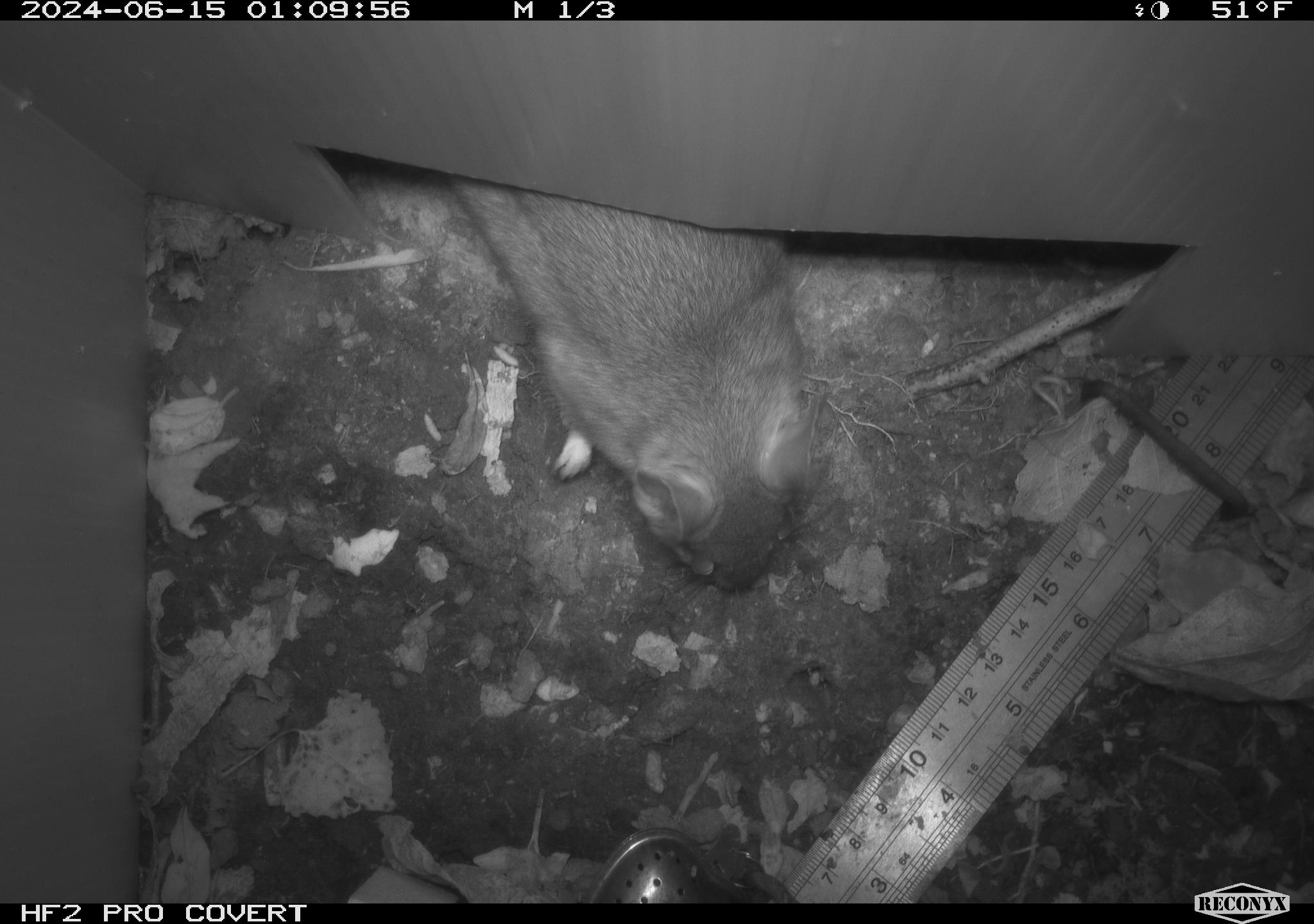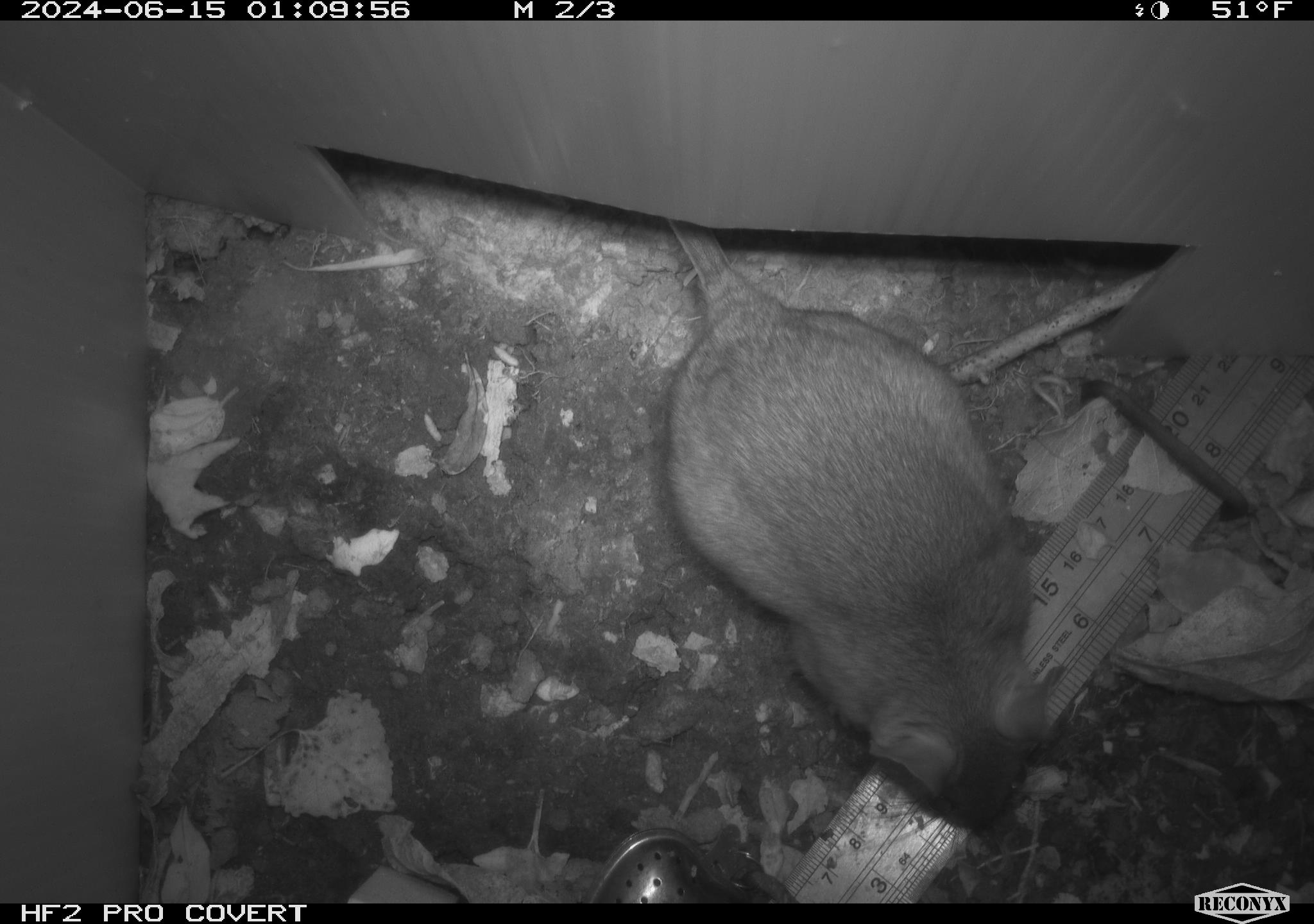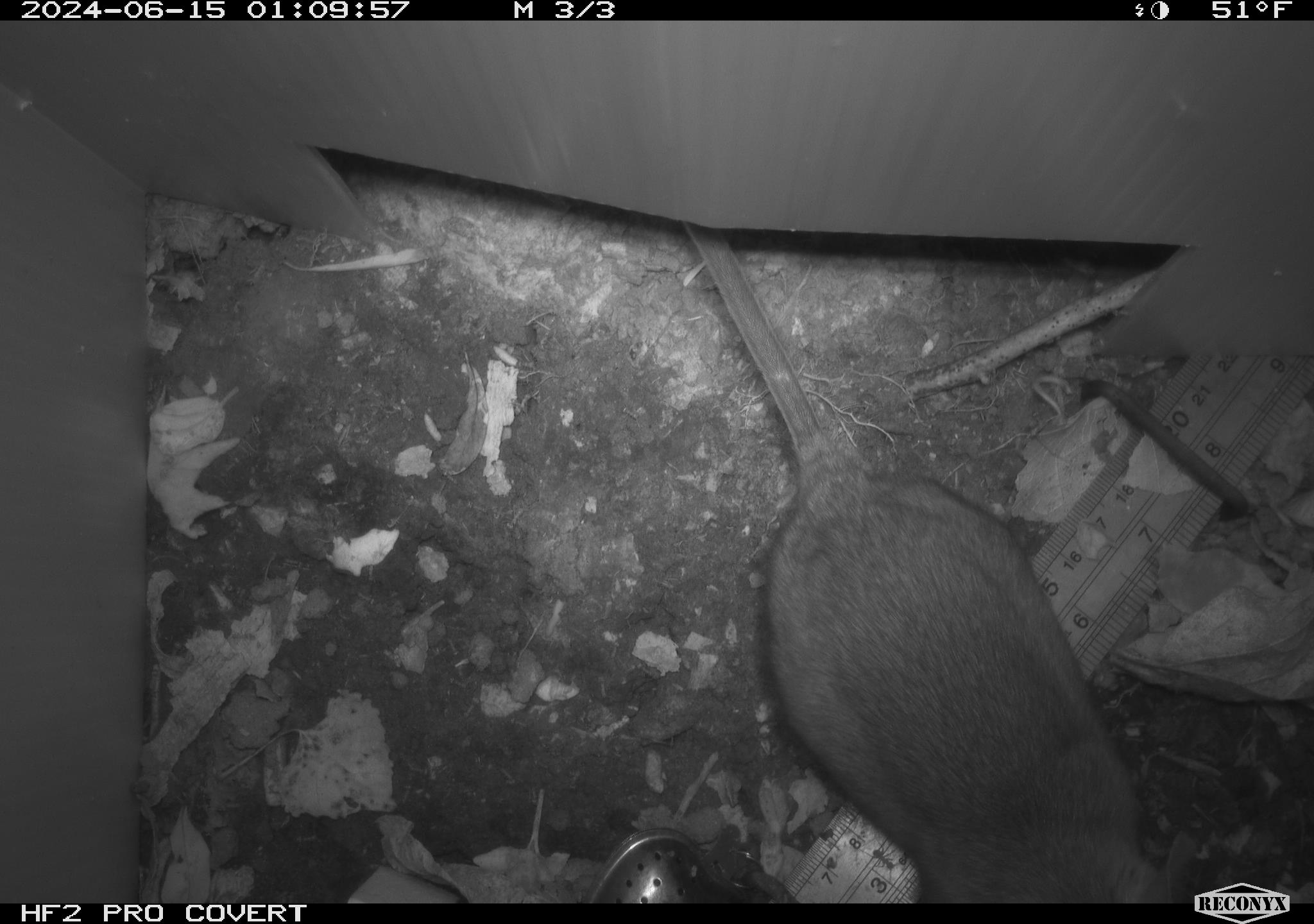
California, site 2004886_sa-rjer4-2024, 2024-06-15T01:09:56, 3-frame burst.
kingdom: Animalia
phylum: Chordata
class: Mammalia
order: Rodentia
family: Cricetidae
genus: Neotoma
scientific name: Neotoma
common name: pack rat or woodrat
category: neotoma species